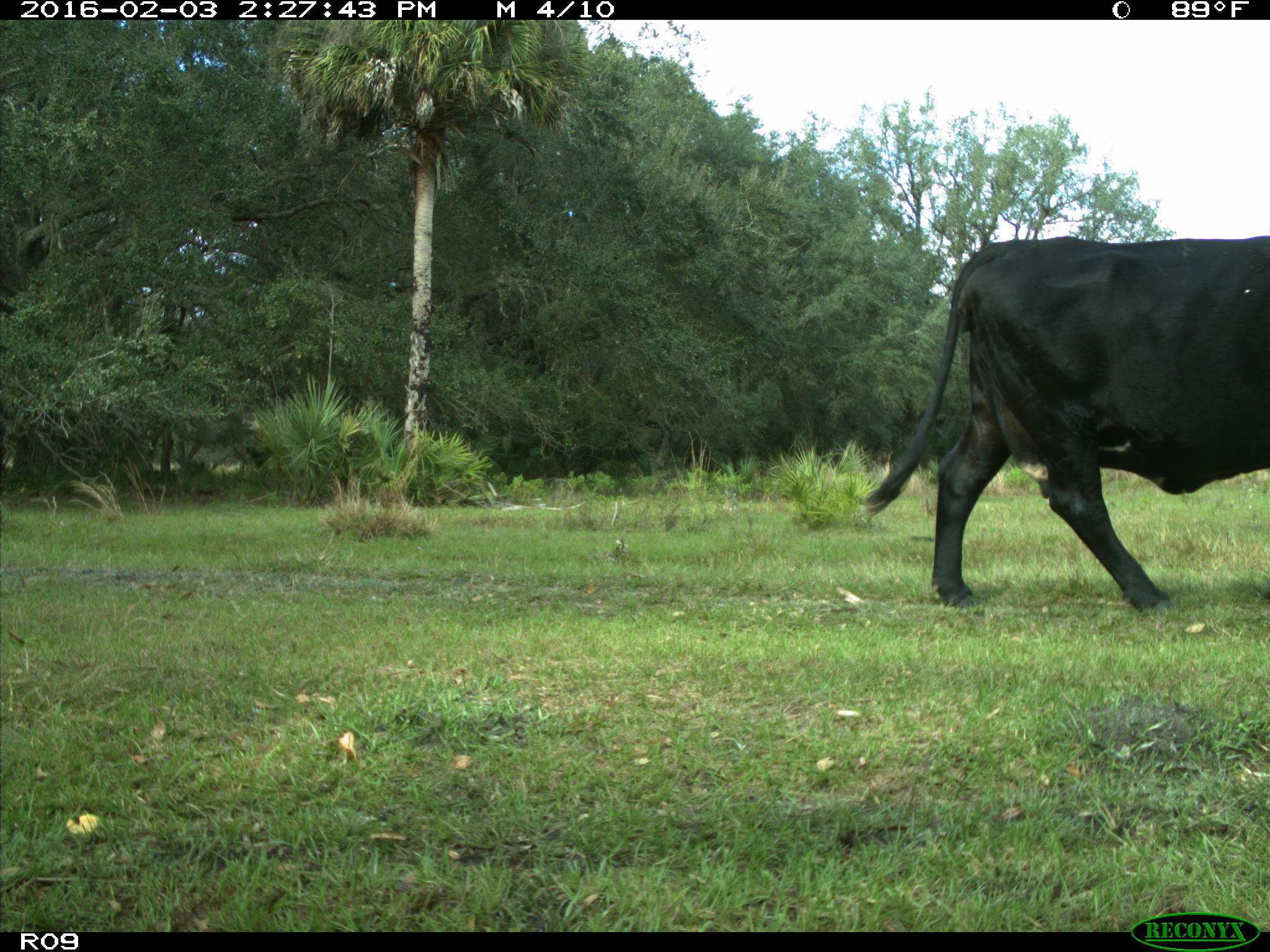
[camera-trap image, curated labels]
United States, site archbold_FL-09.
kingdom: Animalia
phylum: Chordata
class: Mammalia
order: Artiodactyla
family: Bovidae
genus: Bos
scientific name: Bos taurus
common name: domestic cow